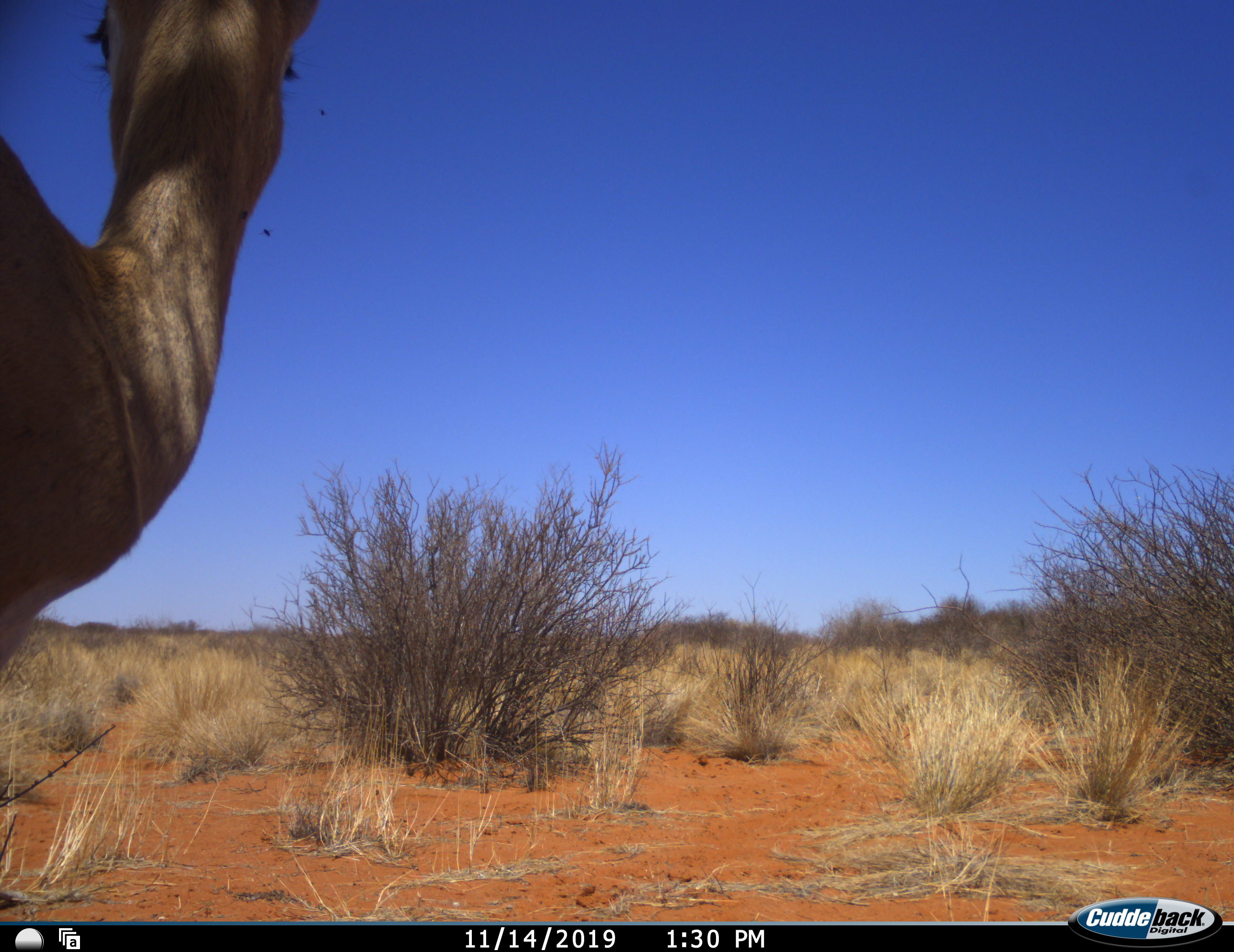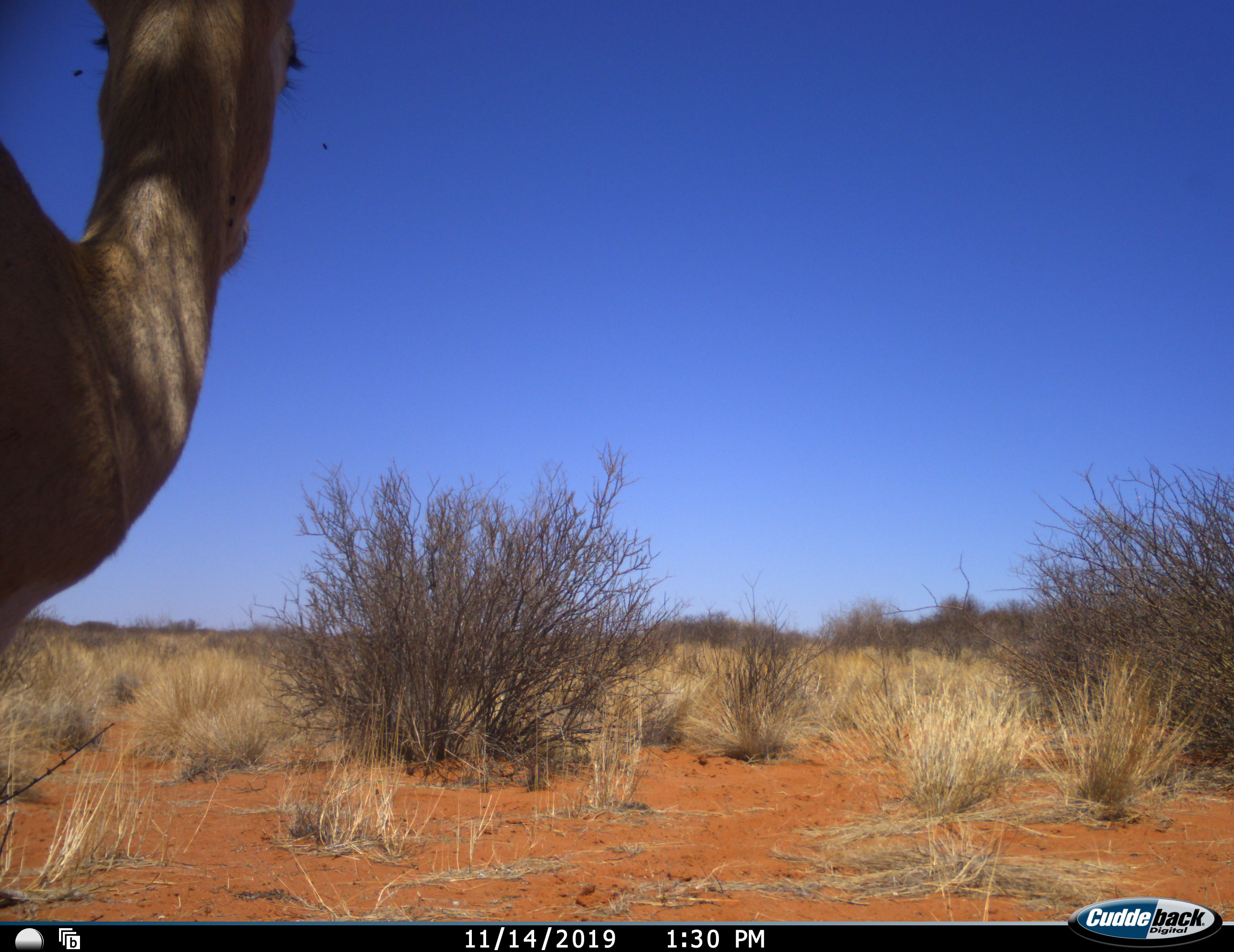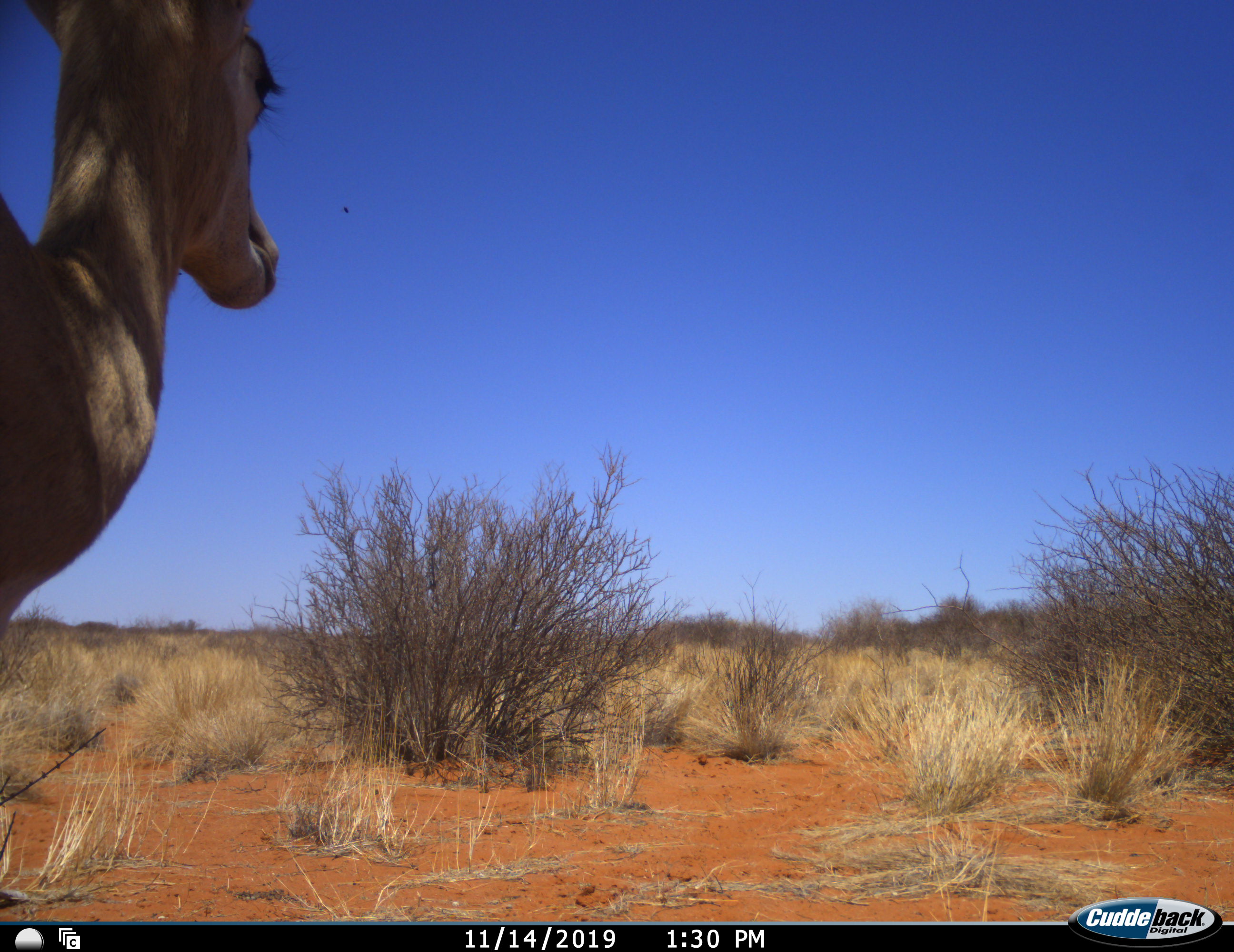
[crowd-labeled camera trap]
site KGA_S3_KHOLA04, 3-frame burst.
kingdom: Animalia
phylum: Chordata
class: Mammalia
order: Artiodactyla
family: Bovidae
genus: Antidorcas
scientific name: Antidorcas marsupialis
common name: springbok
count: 1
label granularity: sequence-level